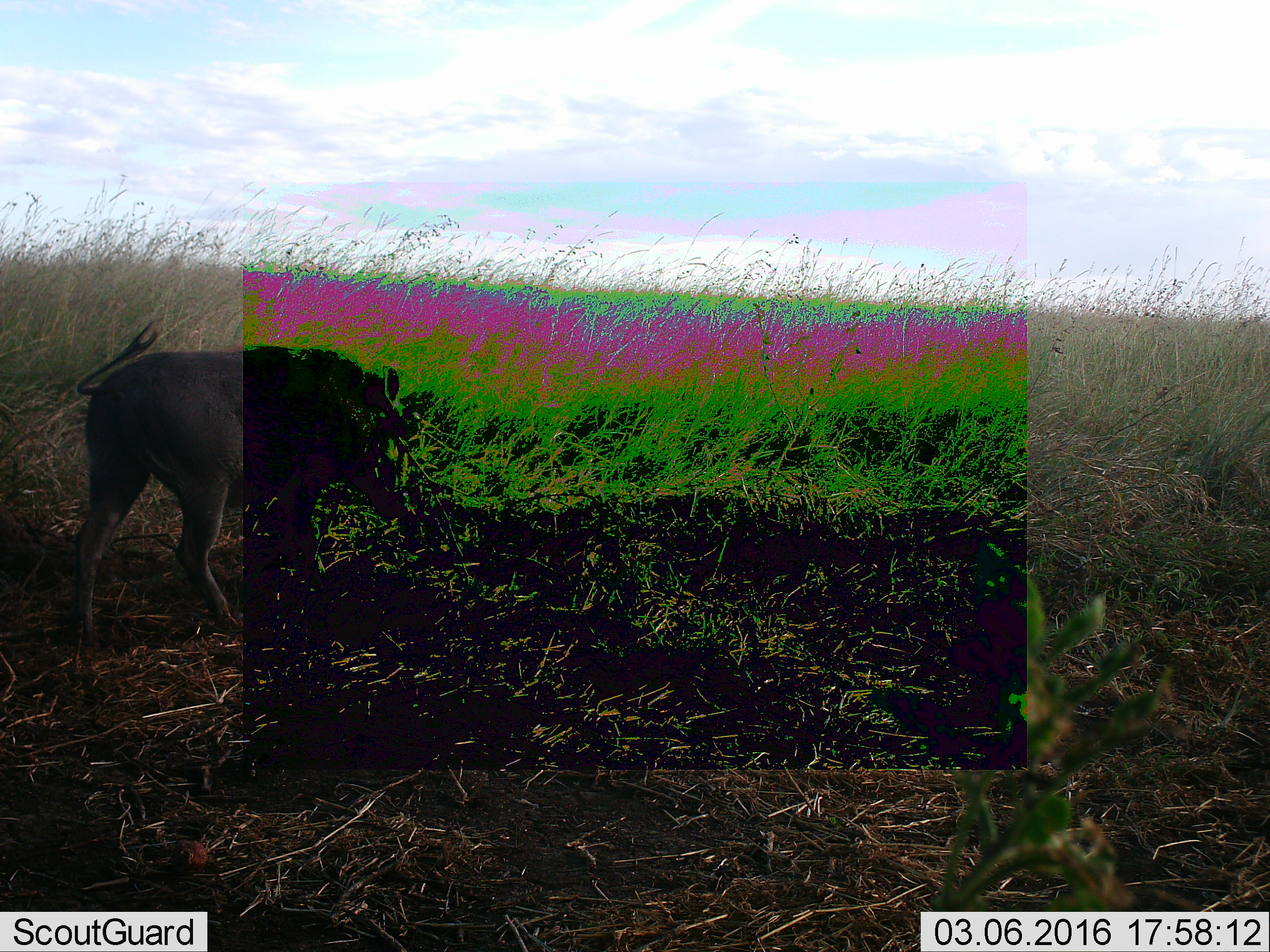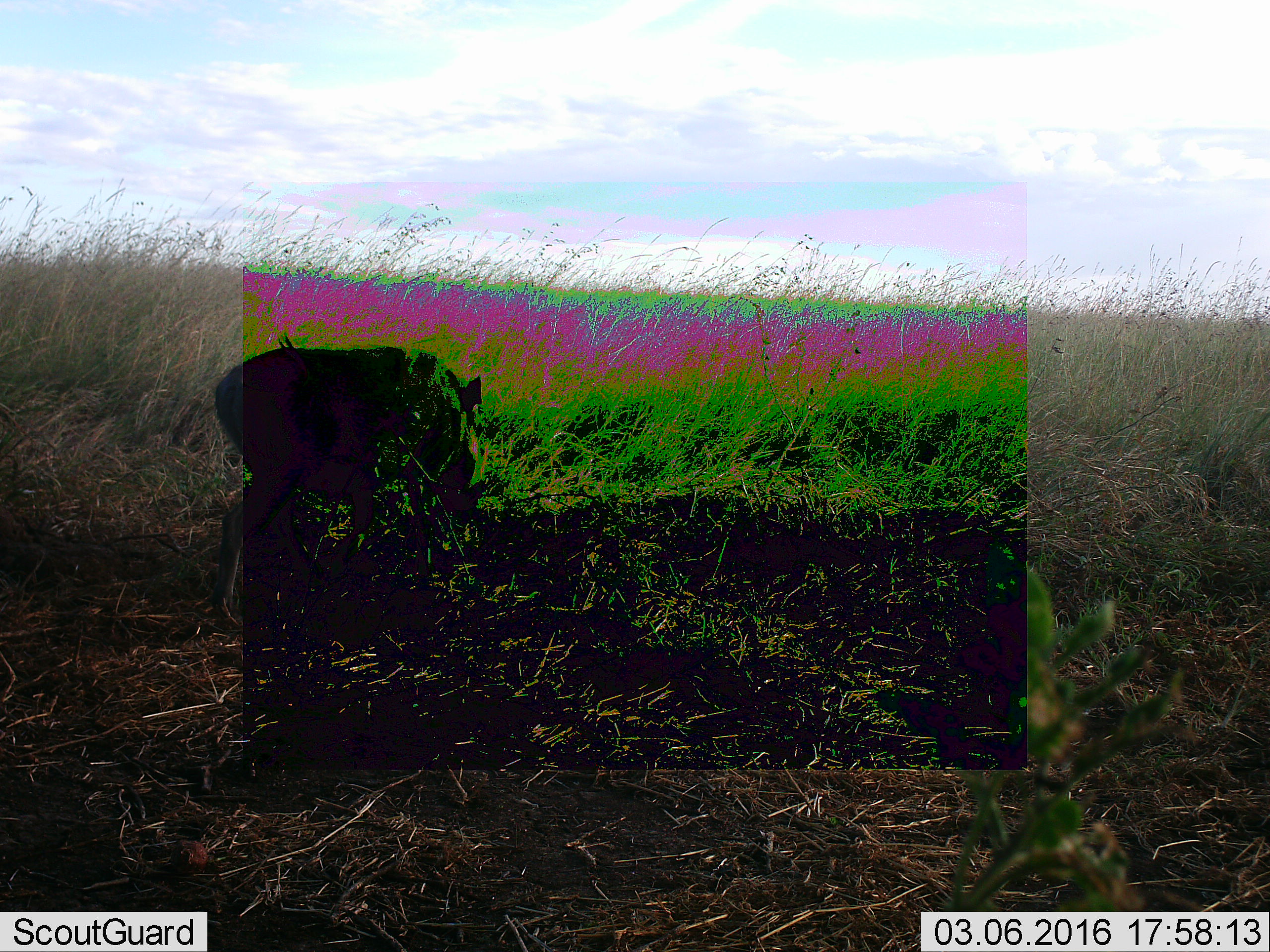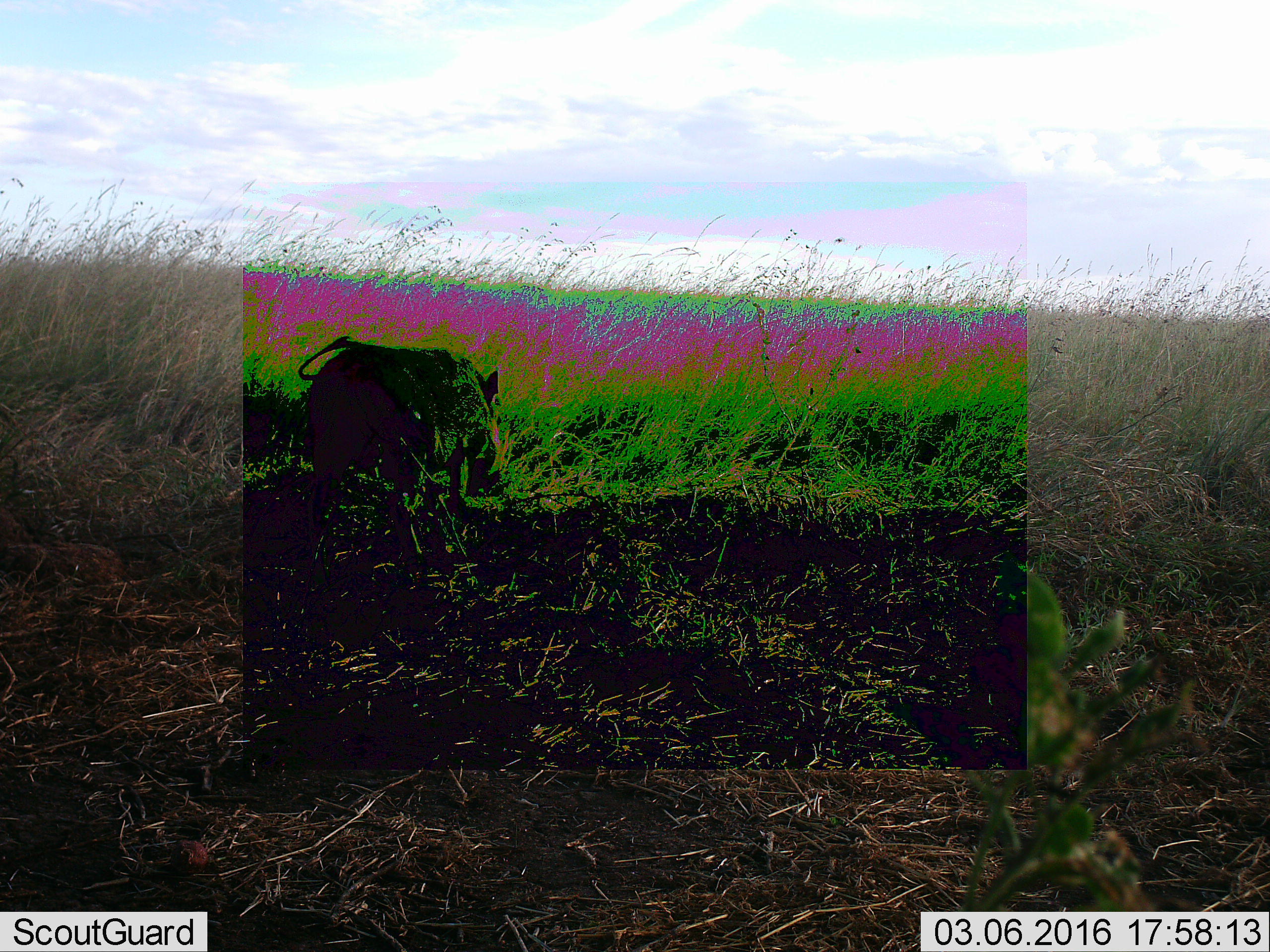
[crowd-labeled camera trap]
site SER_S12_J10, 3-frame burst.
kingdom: Animalia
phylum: Chordata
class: Mammalia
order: Artiodactyla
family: Suidae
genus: Phacochoerus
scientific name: Phacochoerus africanus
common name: warthog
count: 1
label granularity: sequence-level